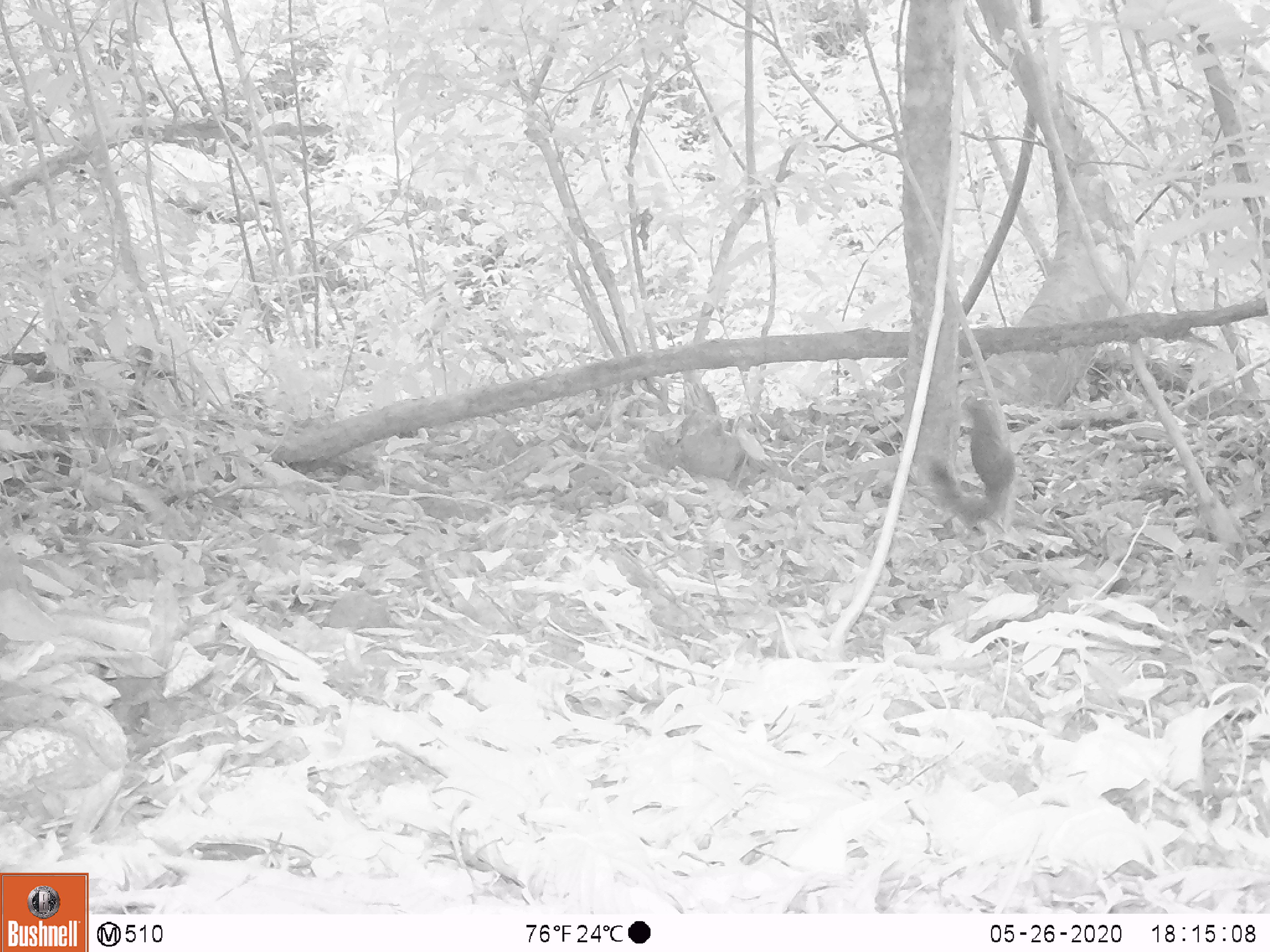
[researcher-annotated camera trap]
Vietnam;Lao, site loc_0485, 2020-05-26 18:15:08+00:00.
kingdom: Animalia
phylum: Chordata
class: Mammalia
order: Rodentia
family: Sciuridae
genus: Callosciurus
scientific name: Callosciurus erythraeus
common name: pallas's squirrel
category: pallass squirrel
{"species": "pallass squirrel (pallas's squirrel) (Callosciurus erythraeus)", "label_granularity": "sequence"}